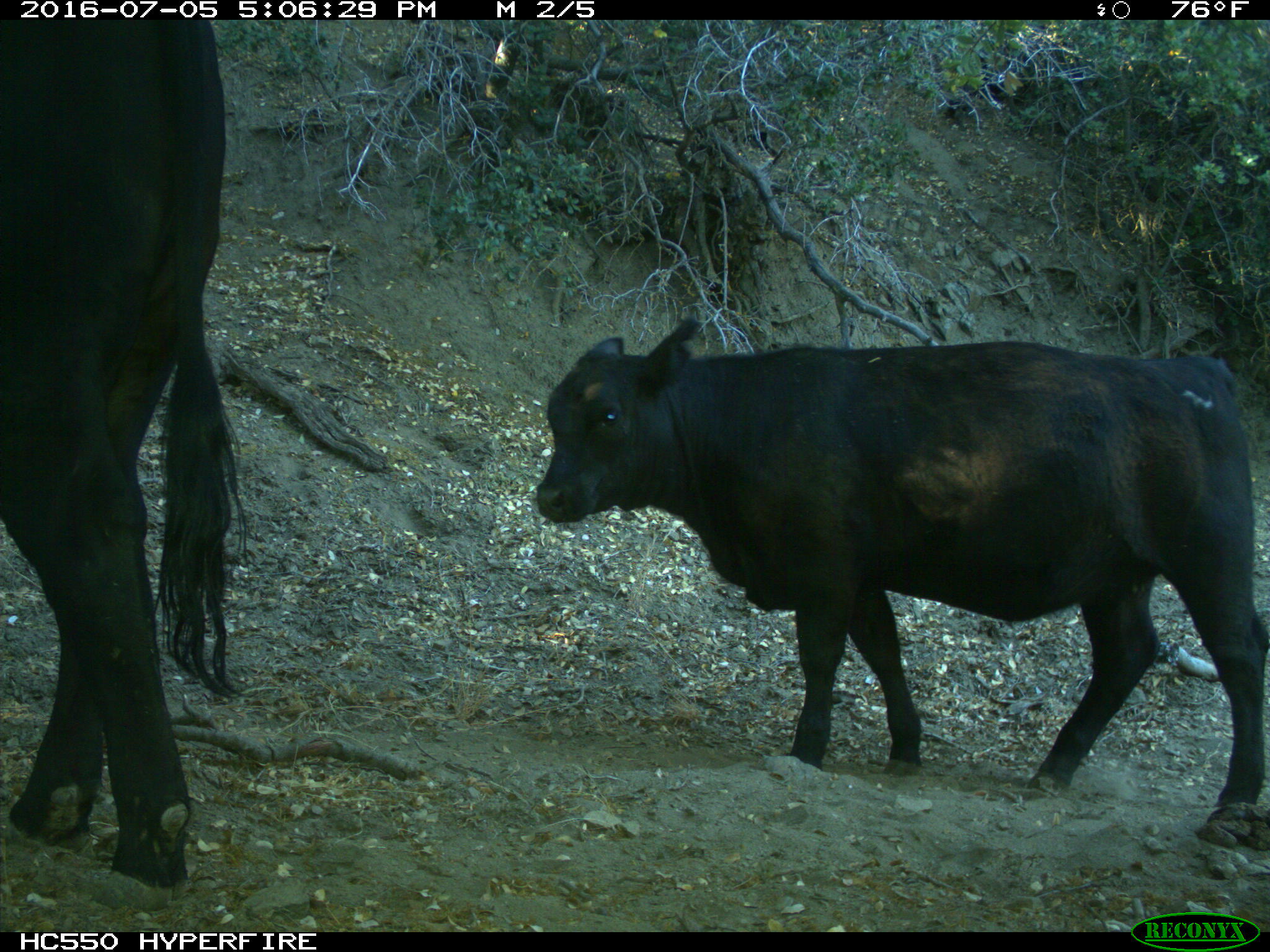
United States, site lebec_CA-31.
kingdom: Animalia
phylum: Chordata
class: Mammalia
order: Artiodactyla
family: Bovidae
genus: Bos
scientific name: Bos taurus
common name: domestic cow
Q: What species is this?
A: Bos taurus (domestic cow).